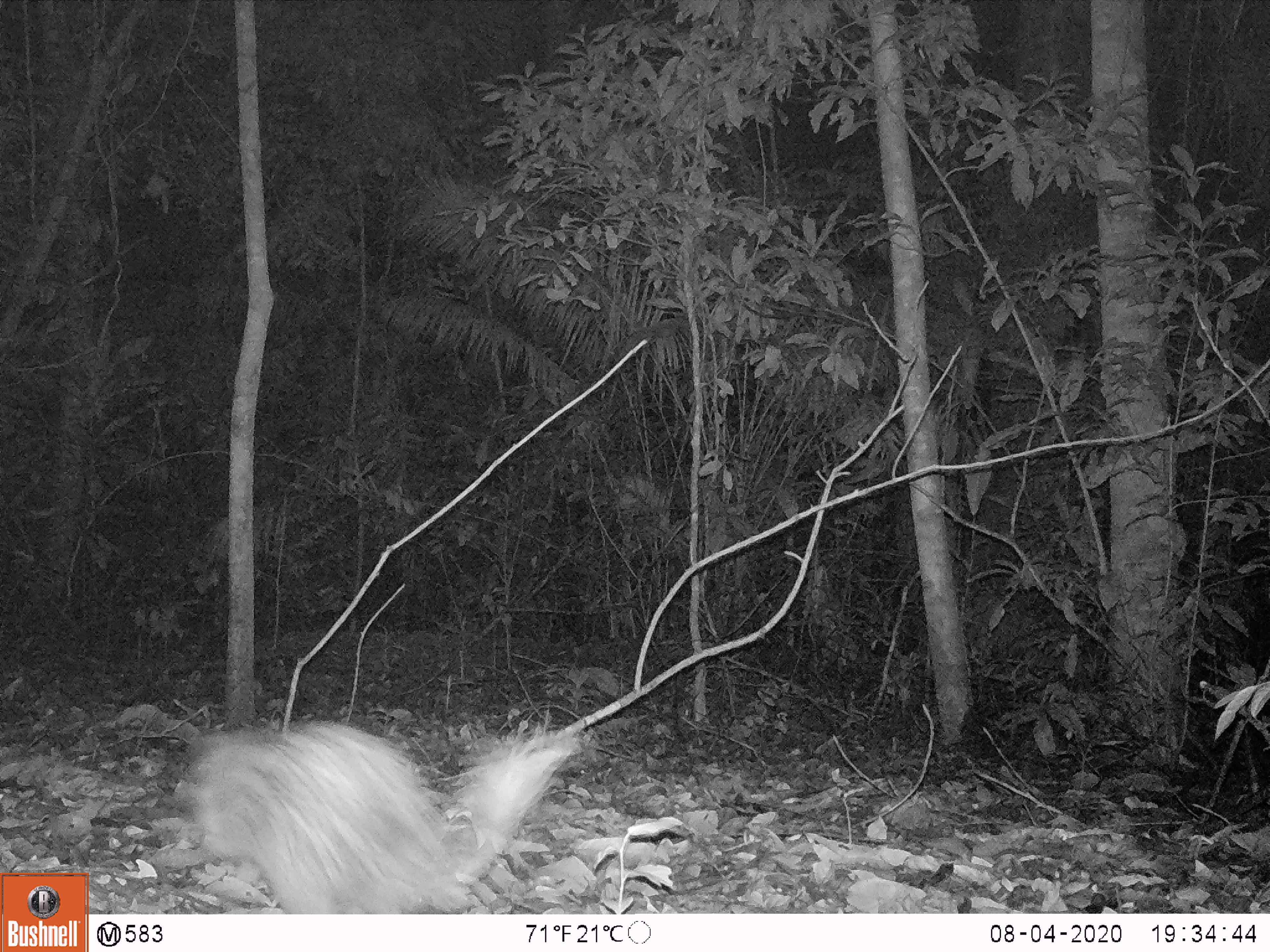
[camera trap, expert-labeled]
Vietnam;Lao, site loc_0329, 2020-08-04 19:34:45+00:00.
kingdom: Animalia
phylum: Chordata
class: Mammalia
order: Rodentia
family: Hystricidae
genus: Atherurus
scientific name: Atherurus macrourus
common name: asiatic brush-tailed porcupine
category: asiatic brush tailed porcupine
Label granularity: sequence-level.